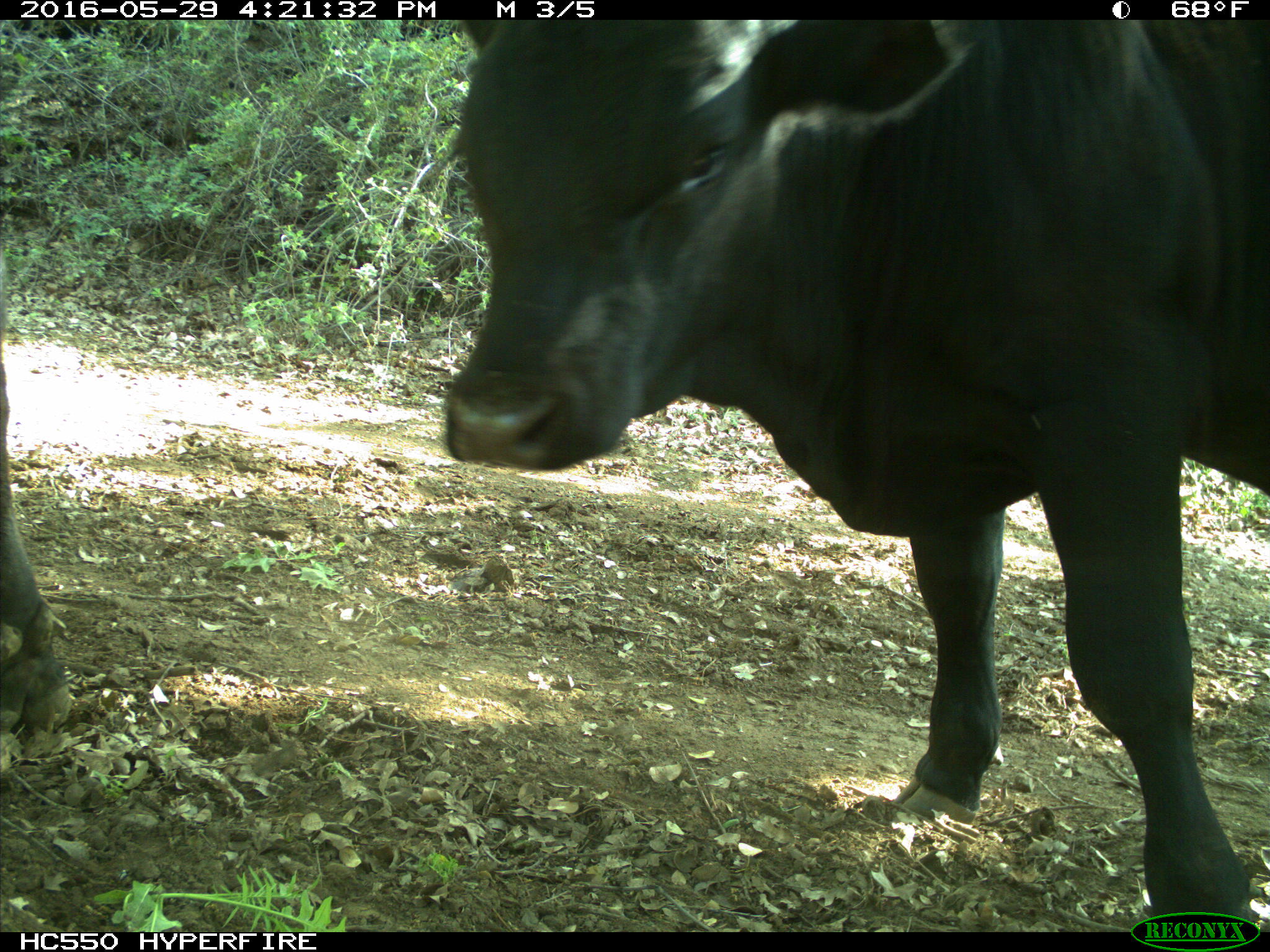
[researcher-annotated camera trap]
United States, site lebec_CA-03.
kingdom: Animalia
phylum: Chordata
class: Mammalia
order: Artiodactyla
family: Bovidae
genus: Bos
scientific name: Bos taurus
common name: domestic cow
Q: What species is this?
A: Bos taurus (domestic cow).